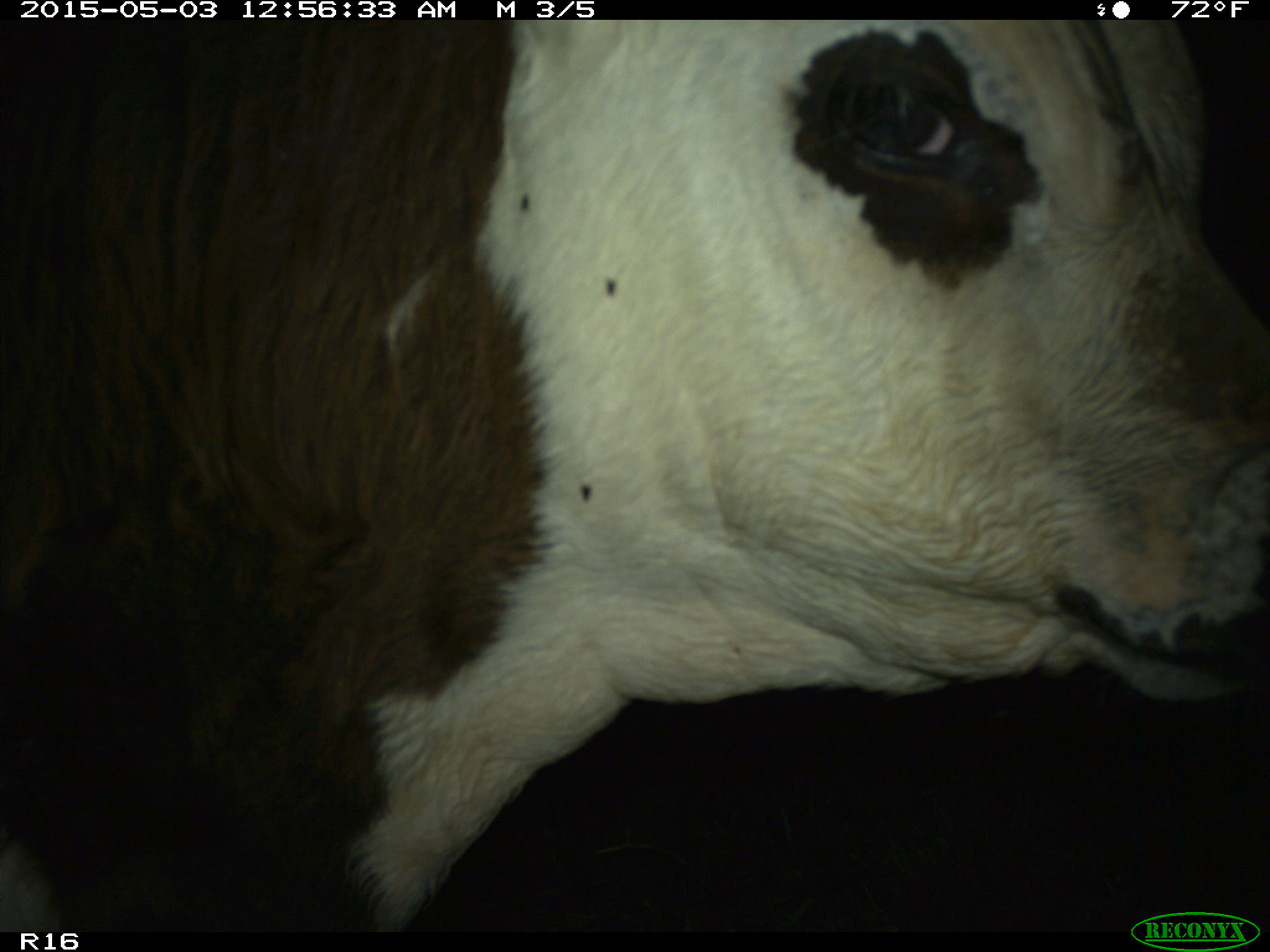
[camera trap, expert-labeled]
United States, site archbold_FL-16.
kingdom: Animalia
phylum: Chordata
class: Mammalia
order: Artiodactyla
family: Bovidae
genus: Bos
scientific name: Bos taurus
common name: domestic cow